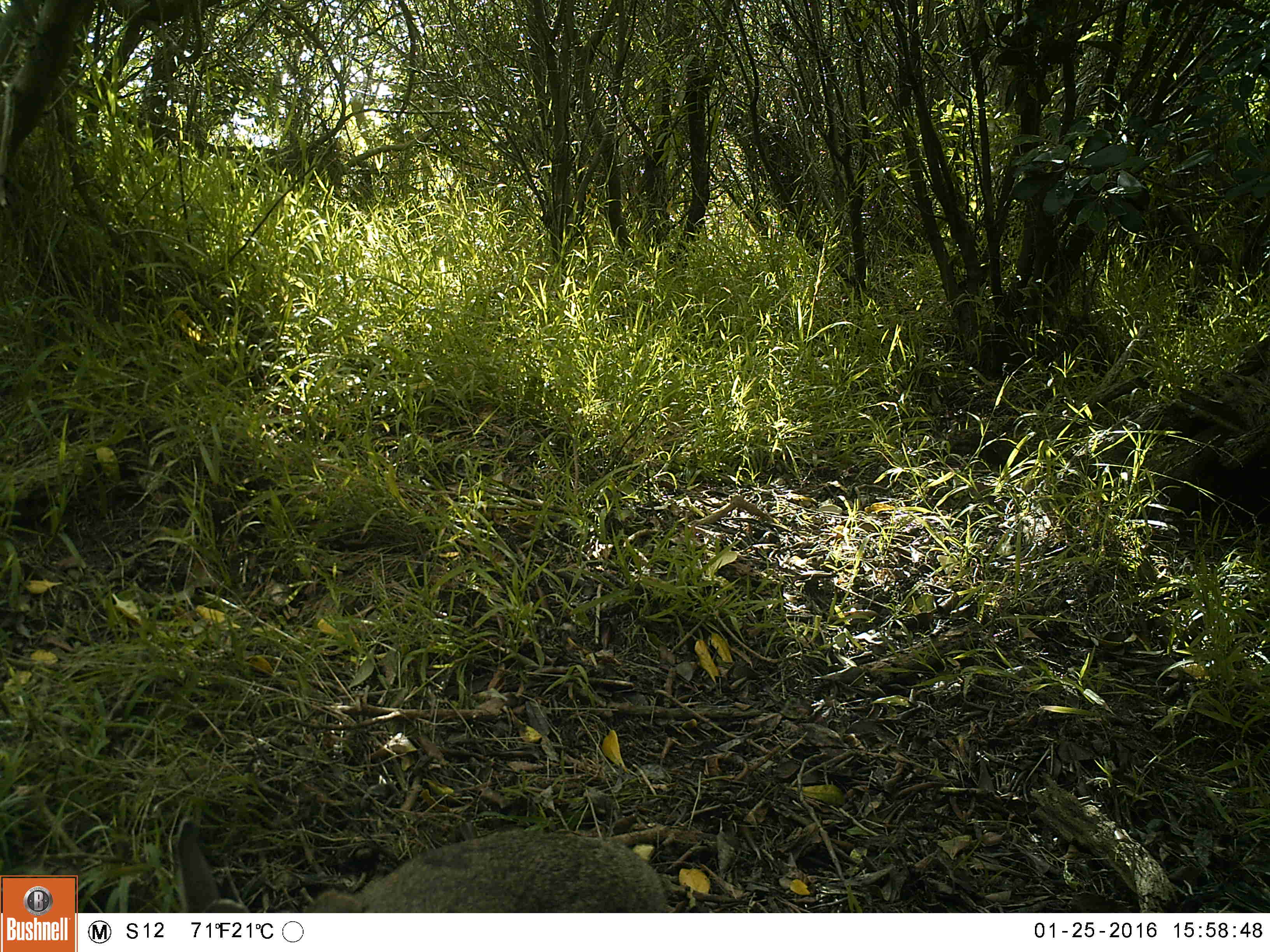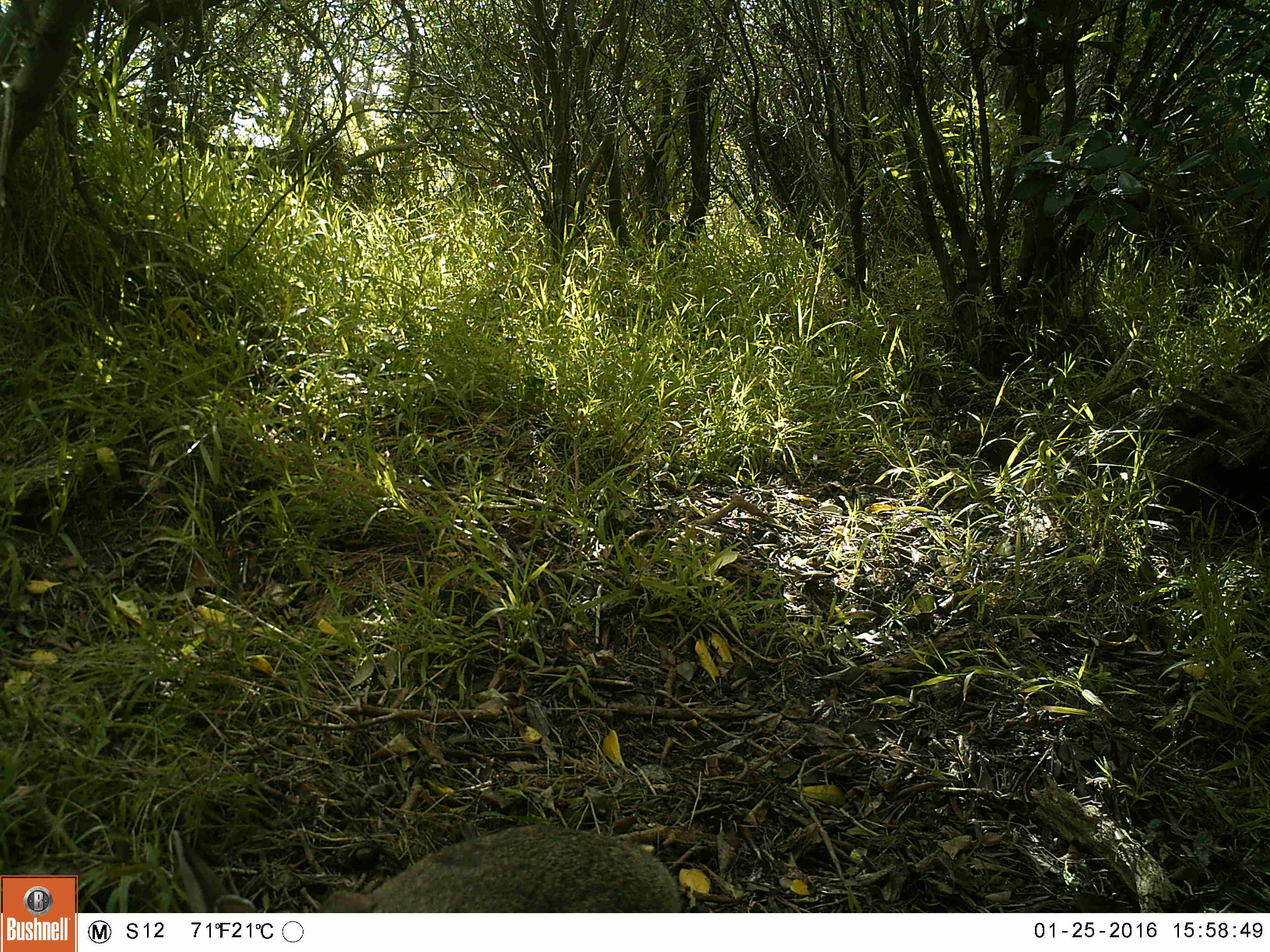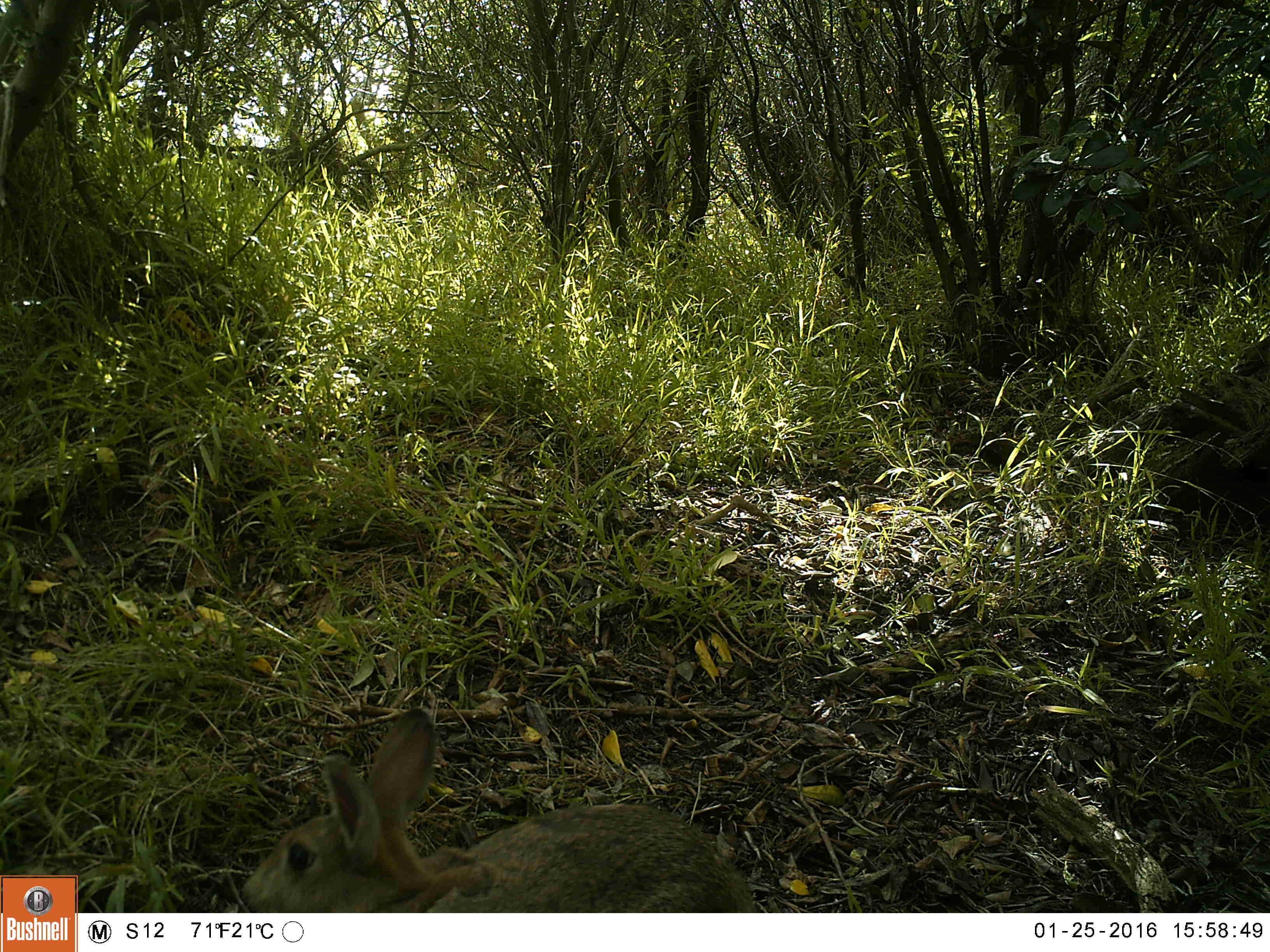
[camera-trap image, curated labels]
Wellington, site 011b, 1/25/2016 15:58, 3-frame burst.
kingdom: Animalia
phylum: Chordata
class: Mammalia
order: Lagomorpha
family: Leporidae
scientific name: Leporidae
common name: rabbit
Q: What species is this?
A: Rabbit (Leporidae).